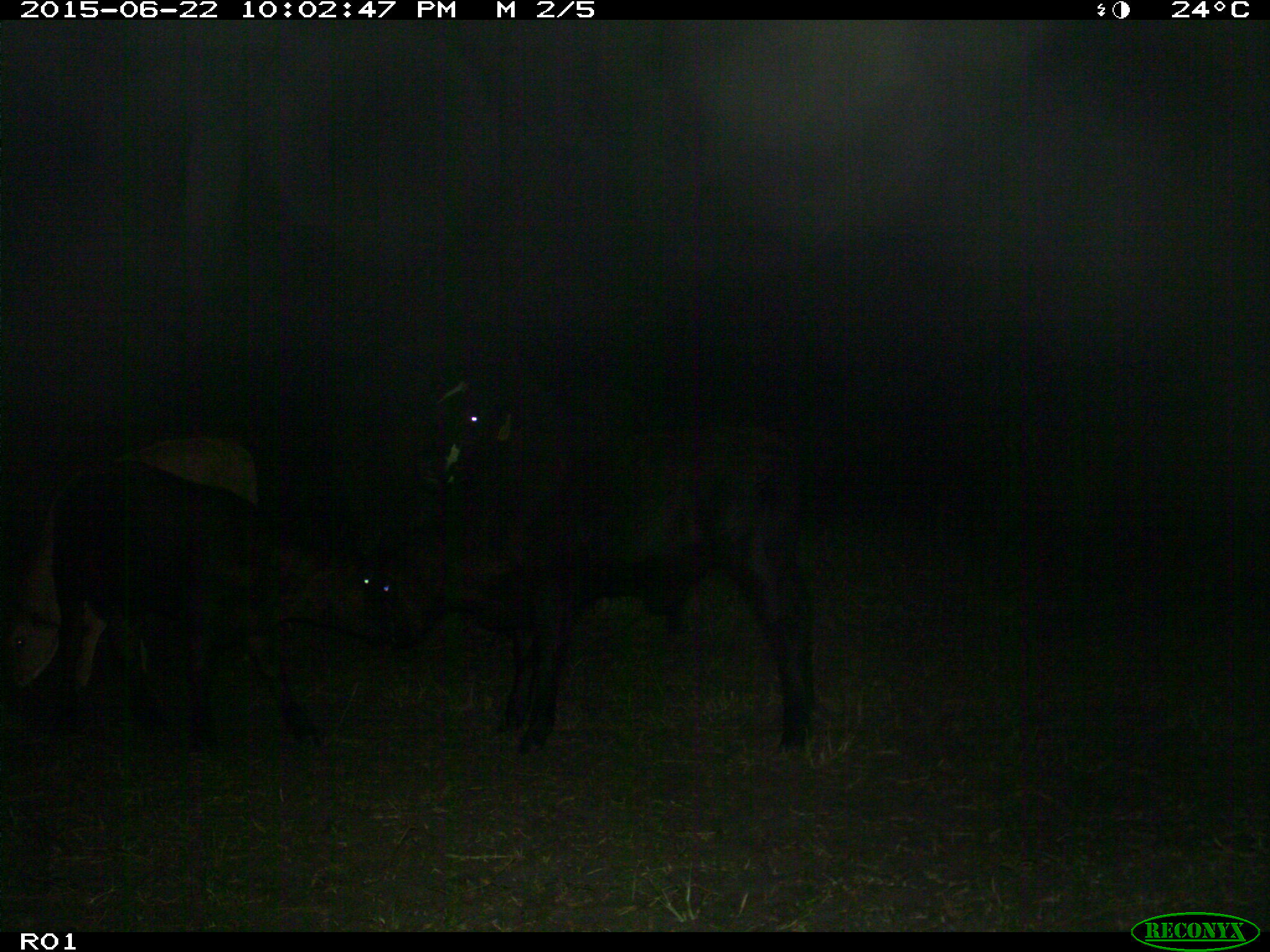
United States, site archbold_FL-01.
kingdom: Animalia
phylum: Chordata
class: Mammalia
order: Artiodactyla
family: Bovidae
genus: Bos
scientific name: Bos taurus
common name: domestic cow